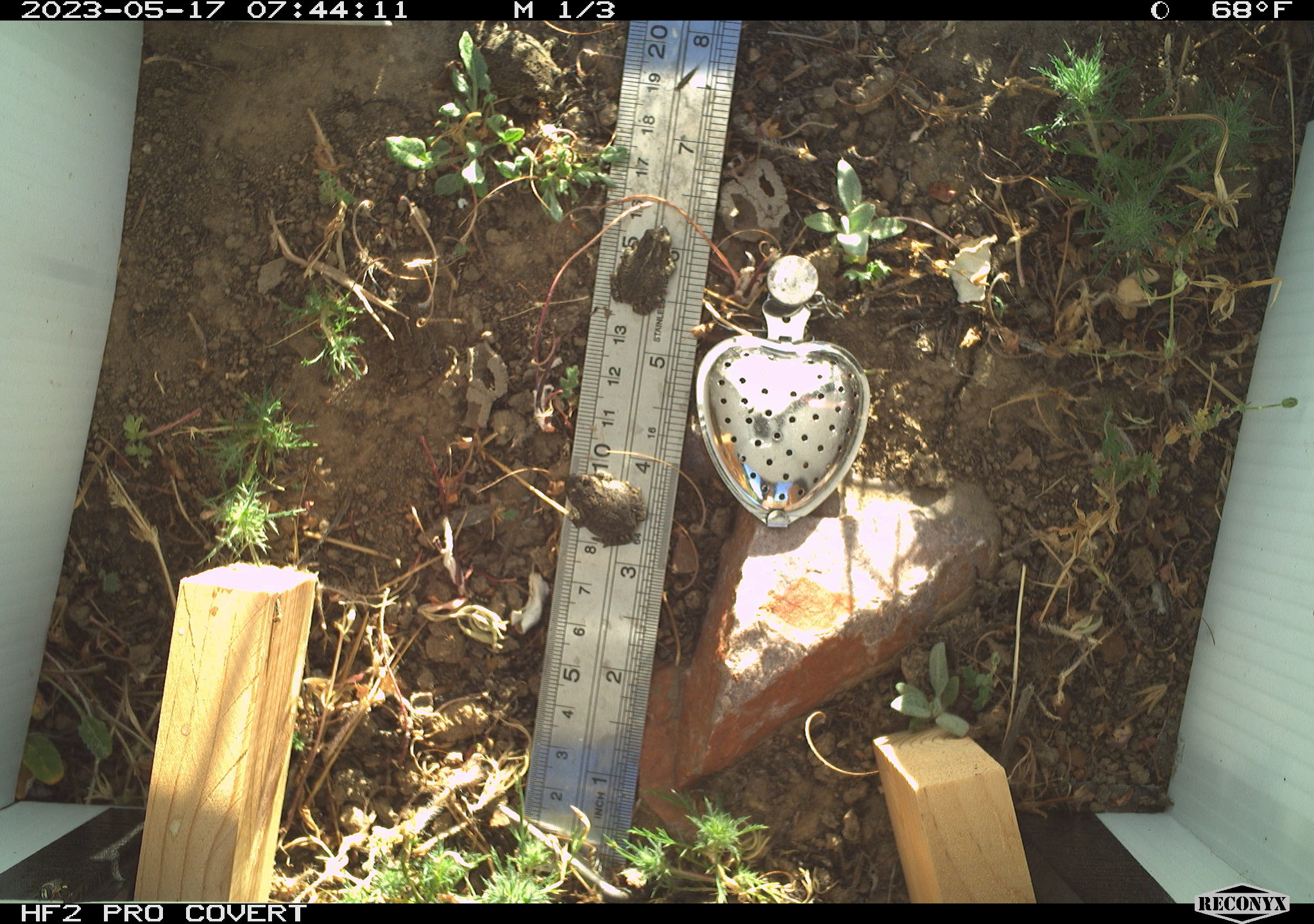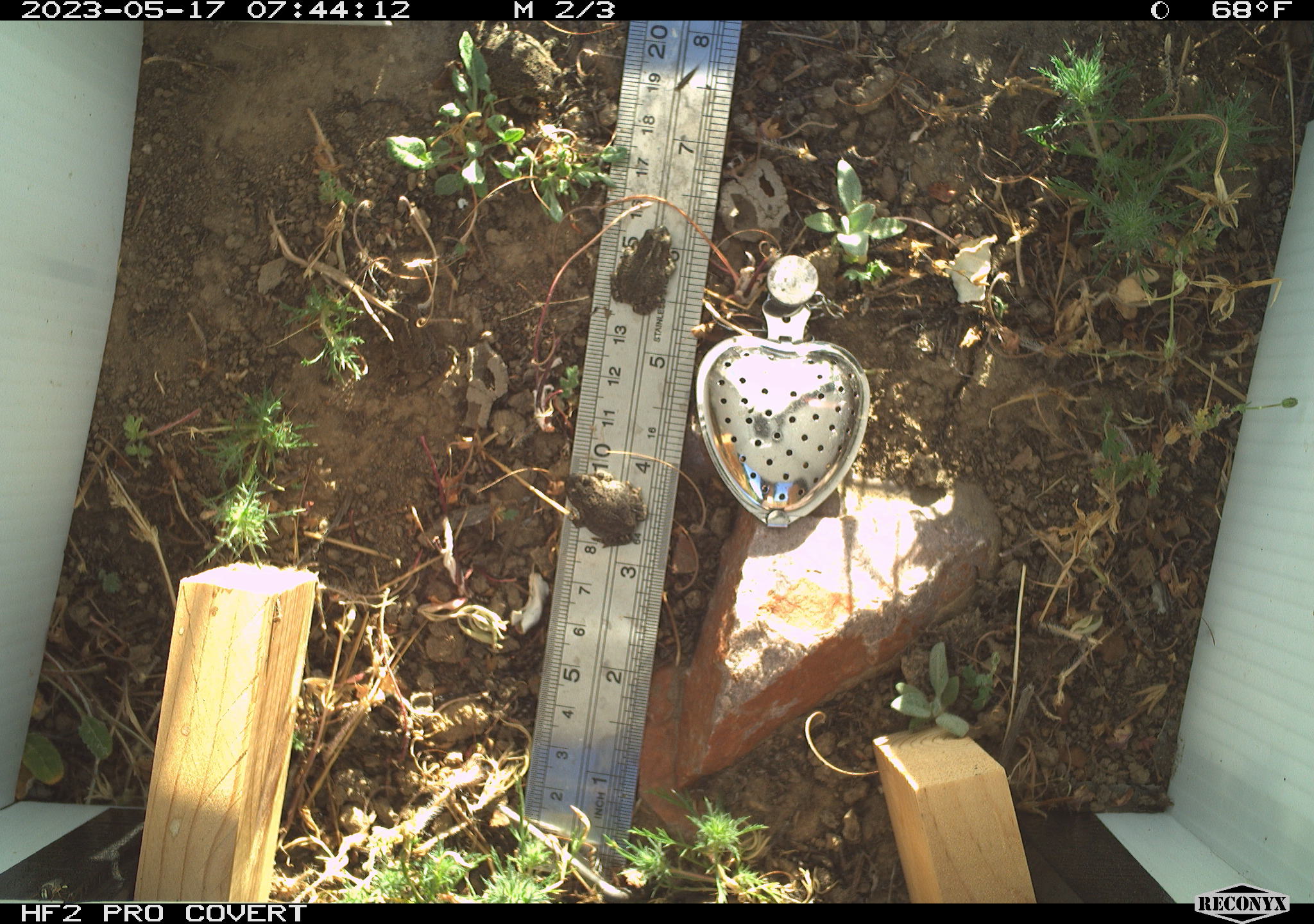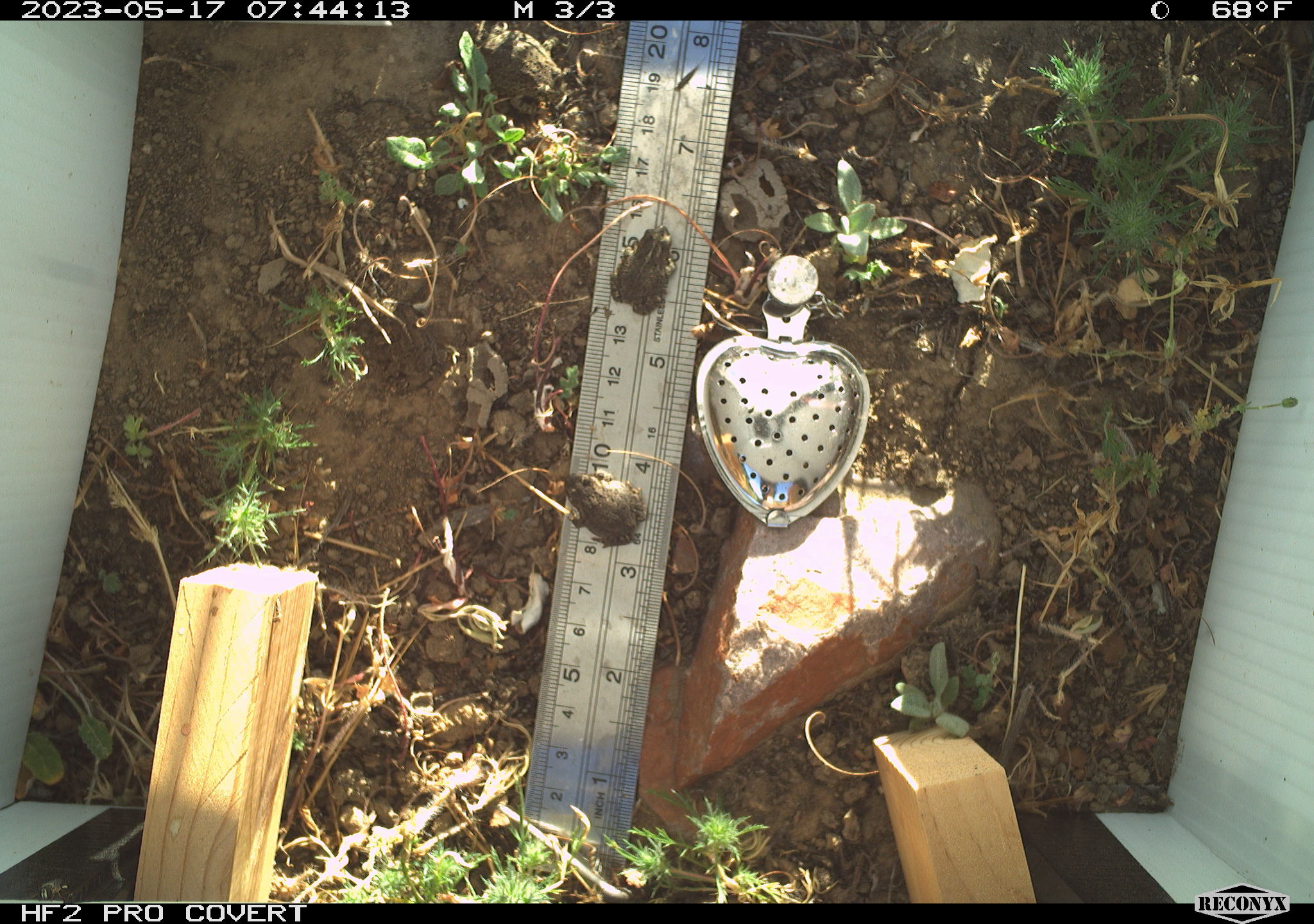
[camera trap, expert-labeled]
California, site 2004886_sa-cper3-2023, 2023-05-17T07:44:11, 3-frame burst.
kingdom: Animalia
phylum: Chordata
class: Amphibia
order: Anura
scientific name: Anura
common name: frogs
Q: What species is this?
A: Frogs (Anura).